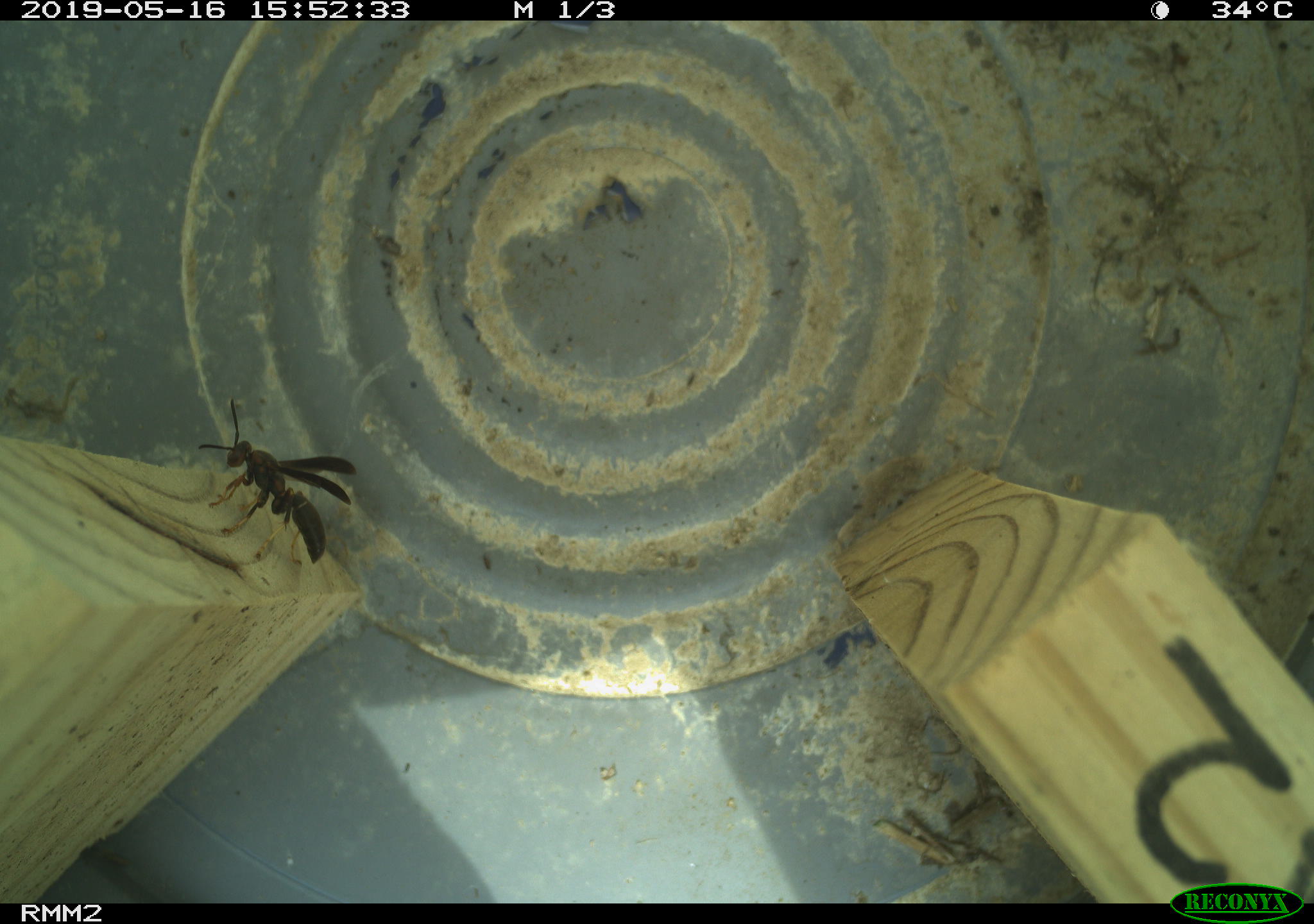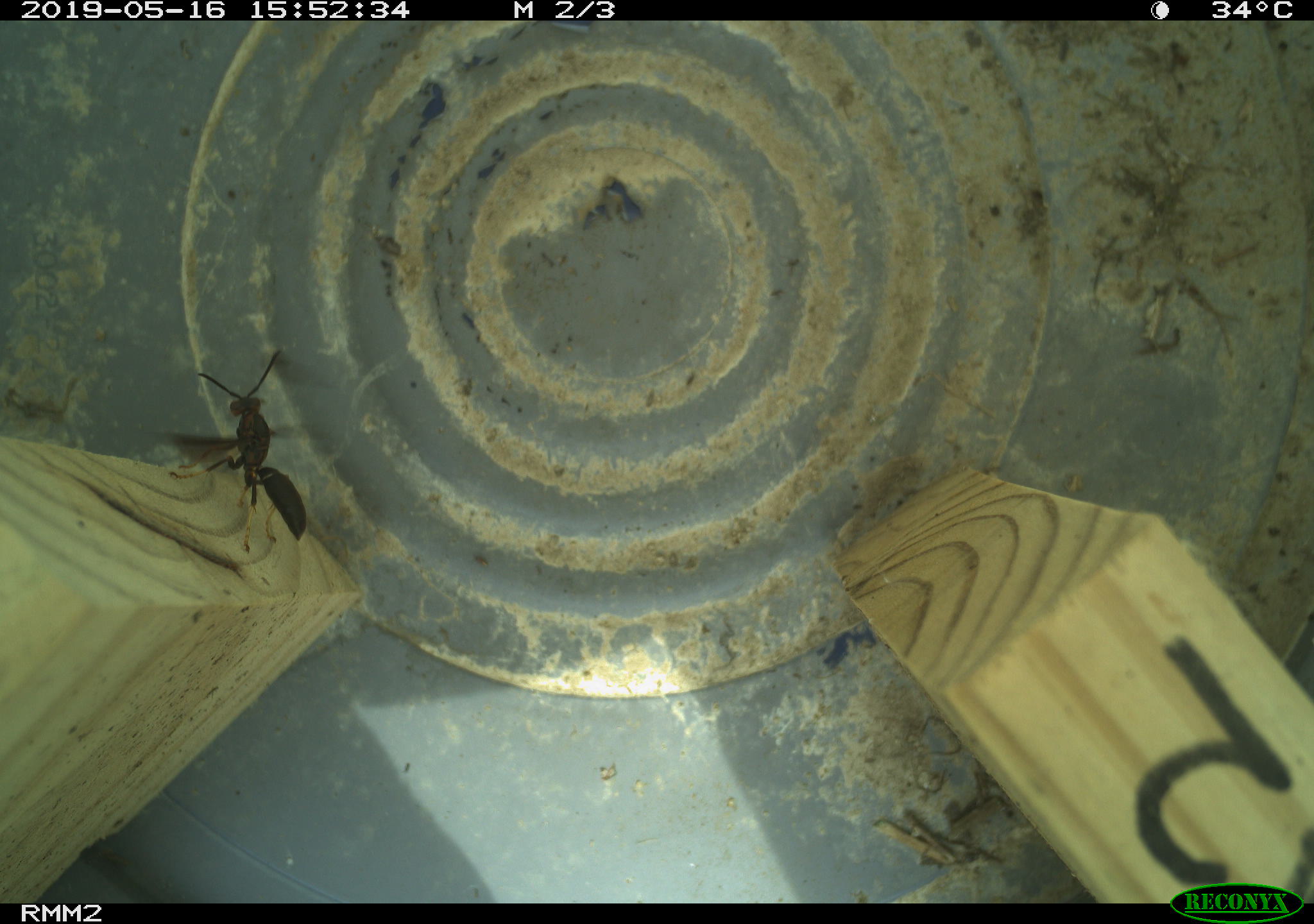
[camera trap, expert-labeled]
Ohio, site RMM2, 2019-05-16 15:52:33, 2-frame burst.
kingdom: Animalia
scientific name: Animalia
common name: animal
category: invertebrate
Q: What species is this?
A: Invertebrate (animal) (Animalia).